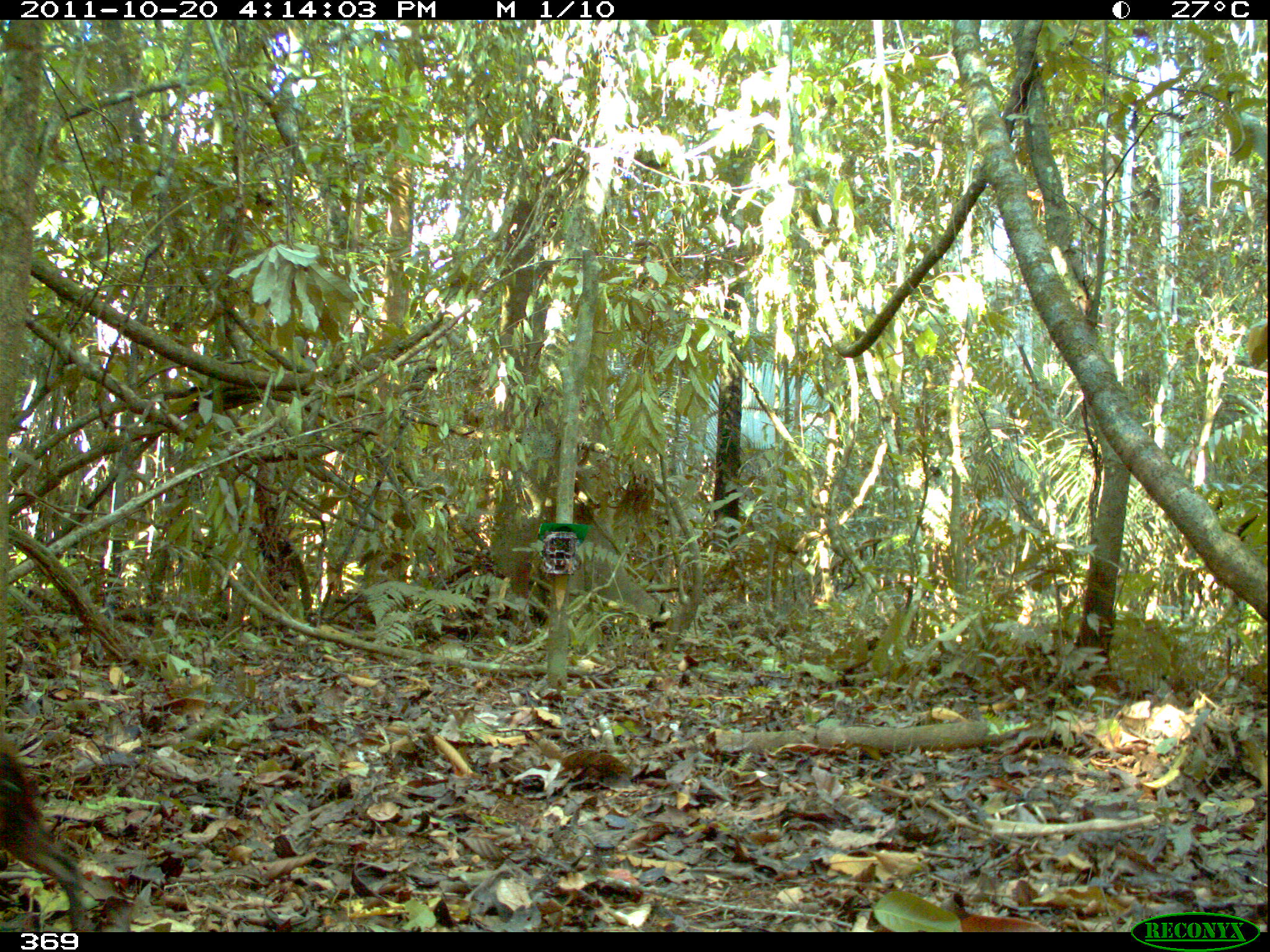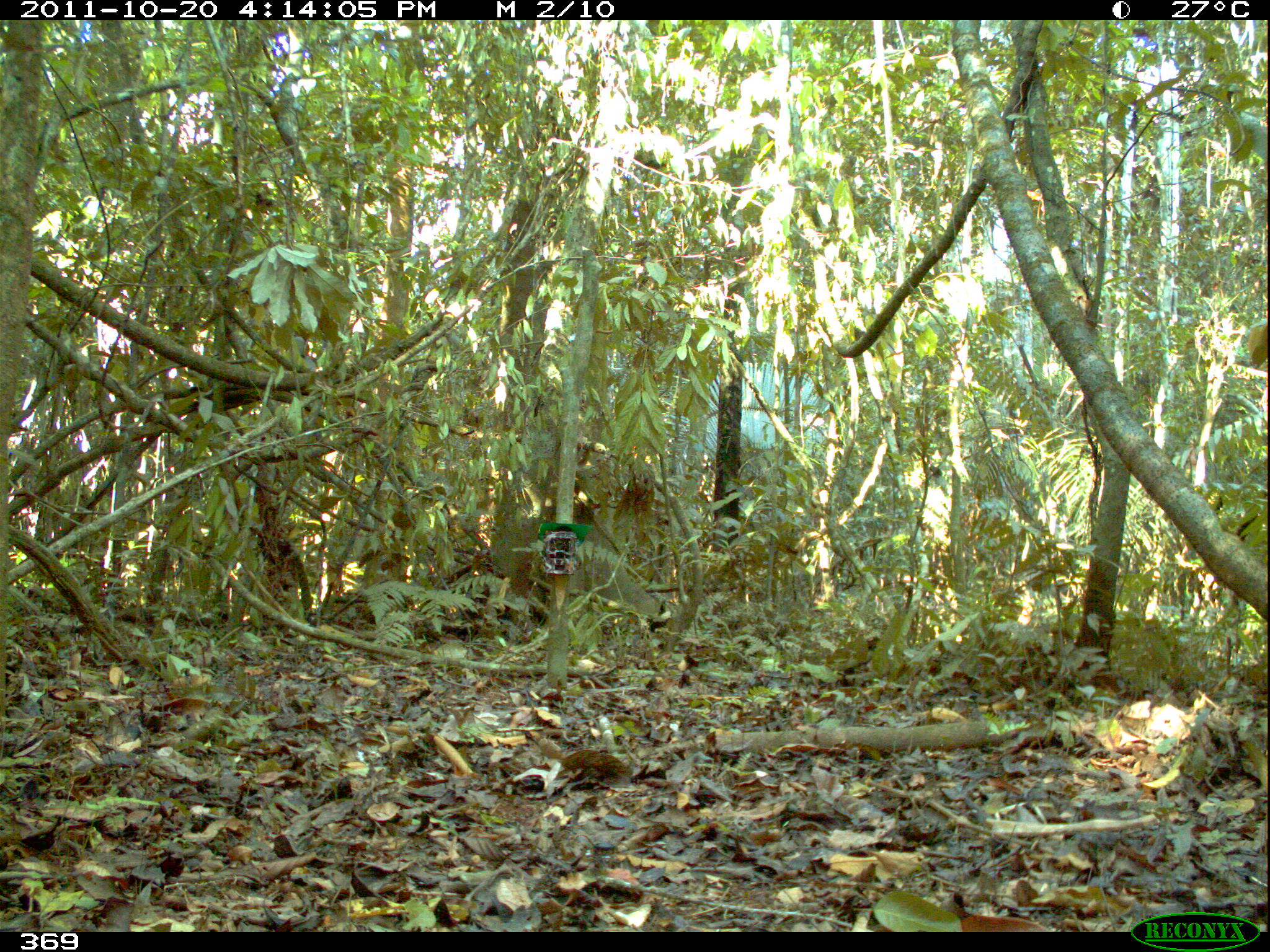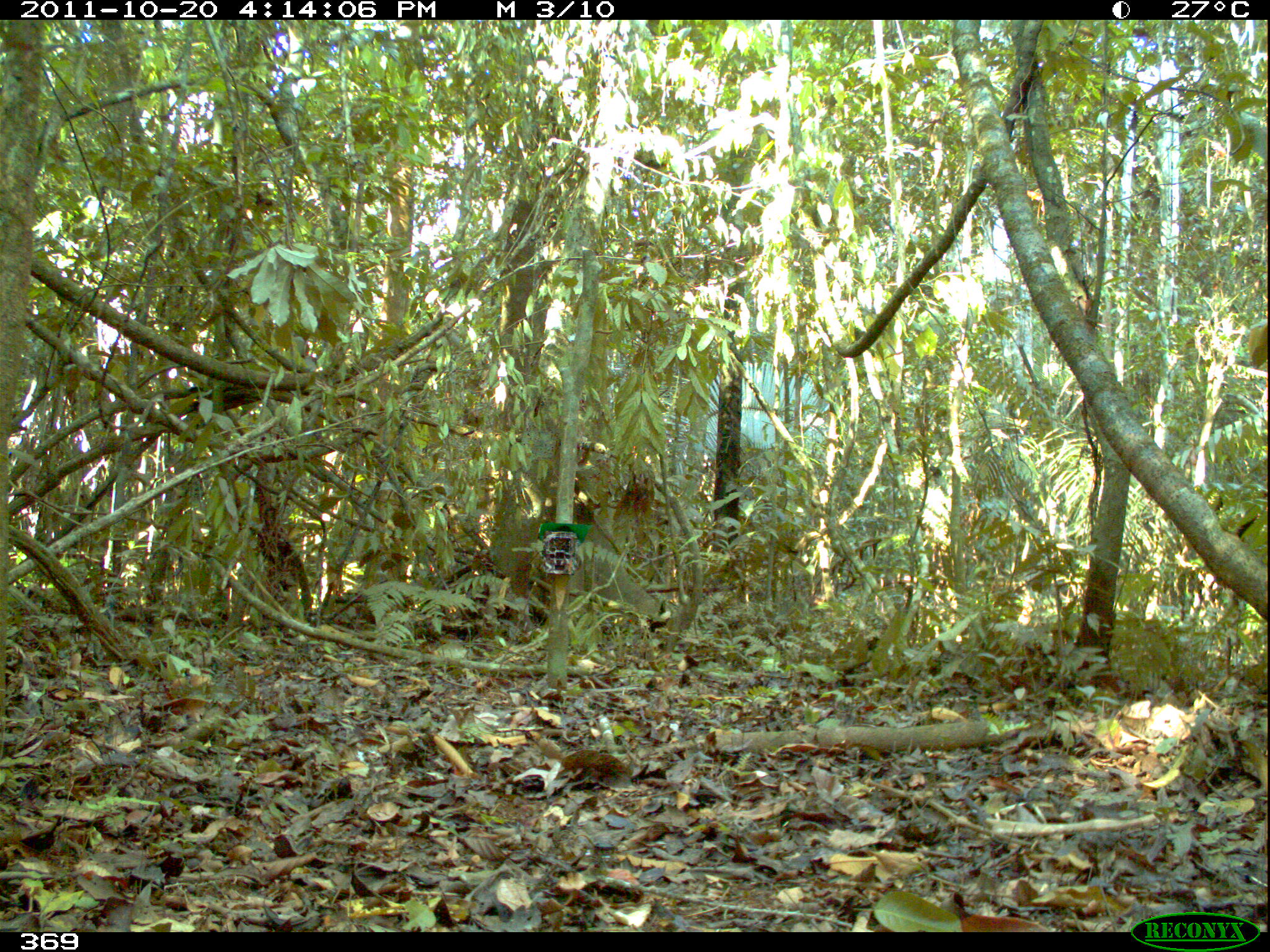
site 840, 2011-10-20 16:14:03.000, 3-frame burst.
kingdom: Animalia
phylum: Chordata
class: Mammalia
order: Rodentia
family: Dasyproctidae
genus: Dasyprocta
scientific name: Dasyprocta punctata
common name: central american agouti